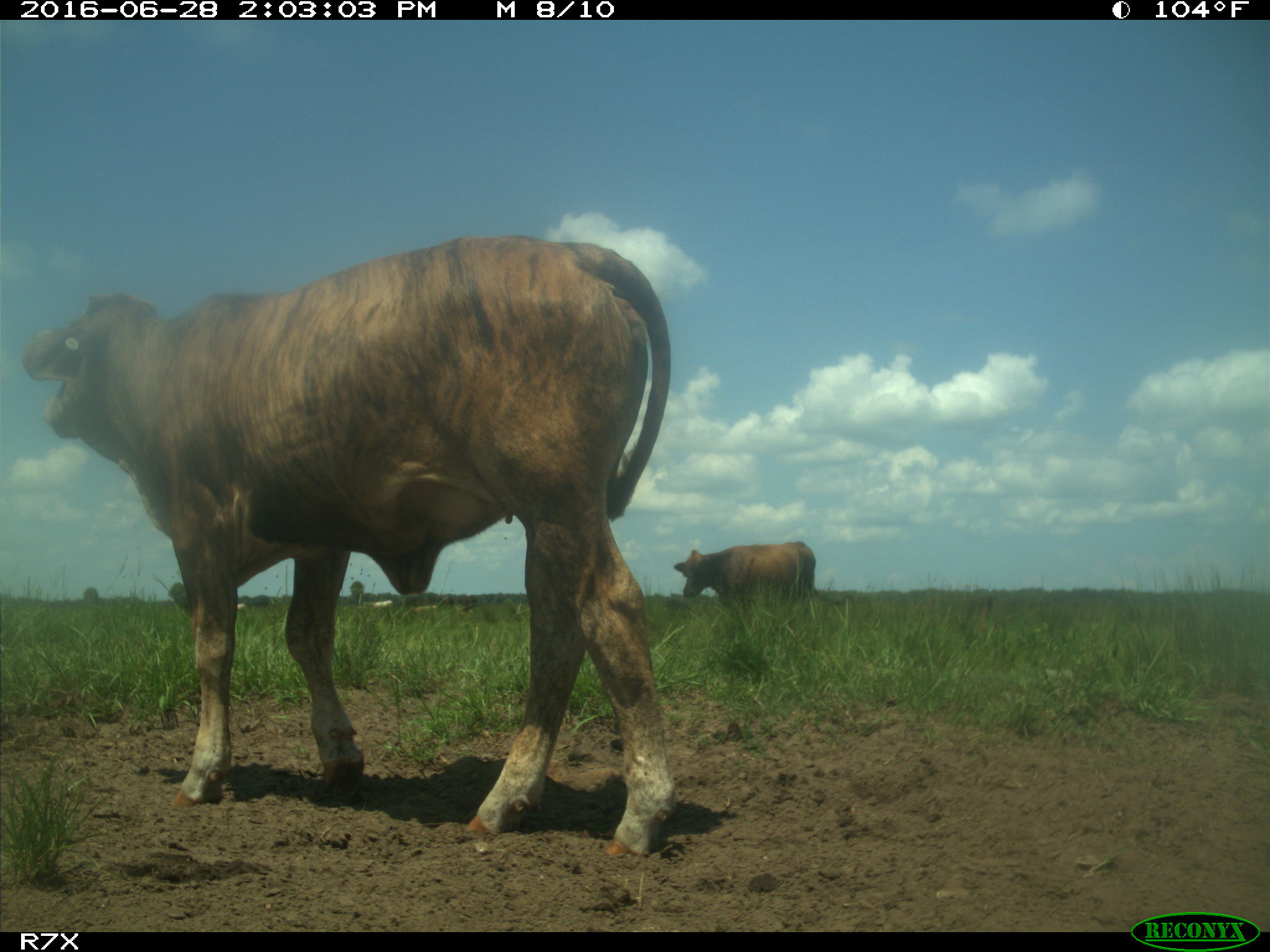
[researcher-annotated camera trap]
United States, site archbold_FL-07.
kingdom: Animalia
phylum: Chordata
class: Mammalia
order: Artiodactyla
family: Bovidae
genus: Bos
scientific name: Bos taurus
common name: domestic cow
Bos taurus (domestic cow).